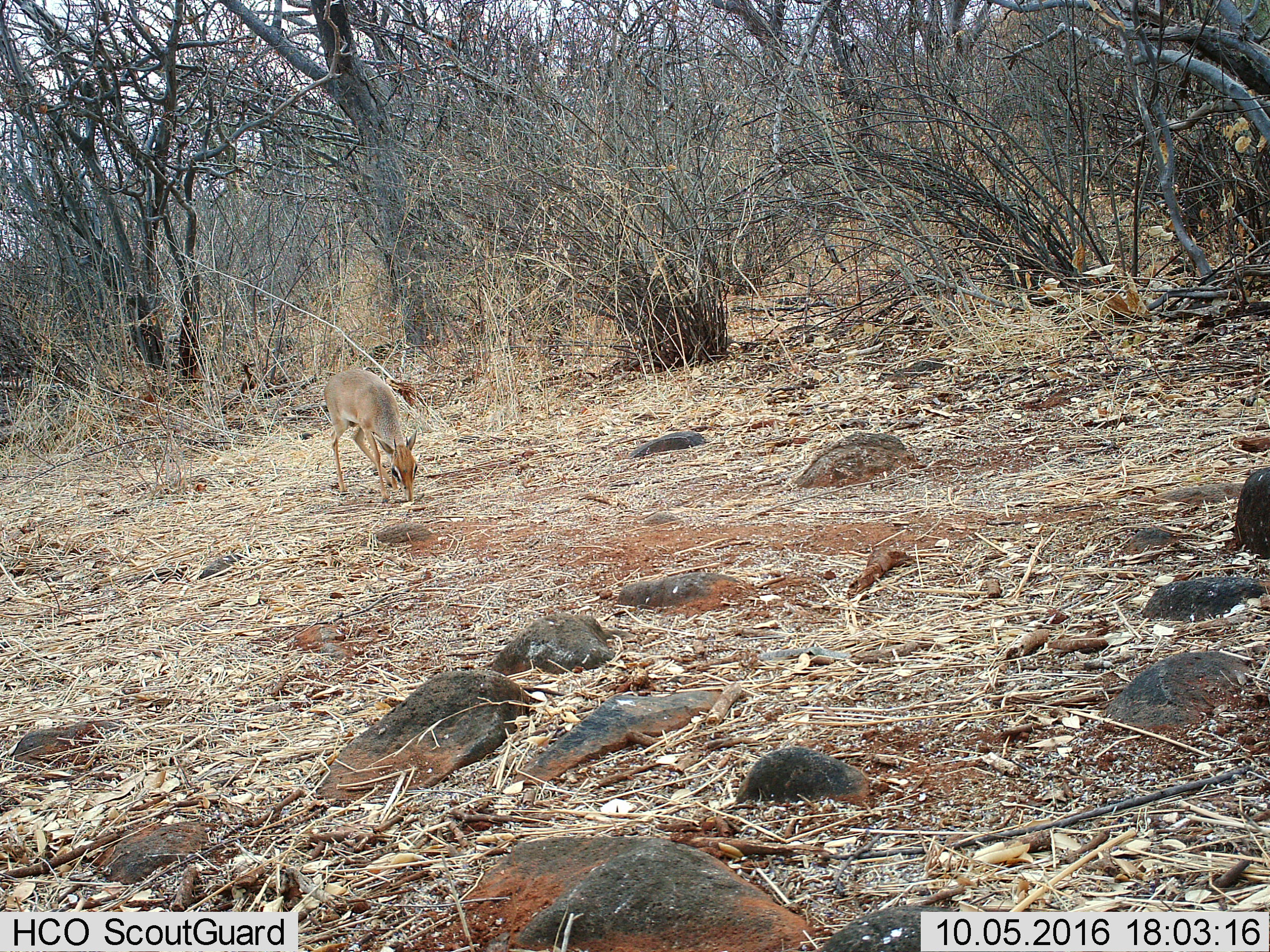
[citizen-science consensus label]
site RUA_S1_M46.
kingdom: Animalia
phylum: Chordata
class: Mammalia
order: Artiodactyla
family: Bovidae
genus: Madoqua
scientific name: Madoqua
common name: dik-dik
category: dikdik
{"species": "dikdik (dik-dik) (Madoqua)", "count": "1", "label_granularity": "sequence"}